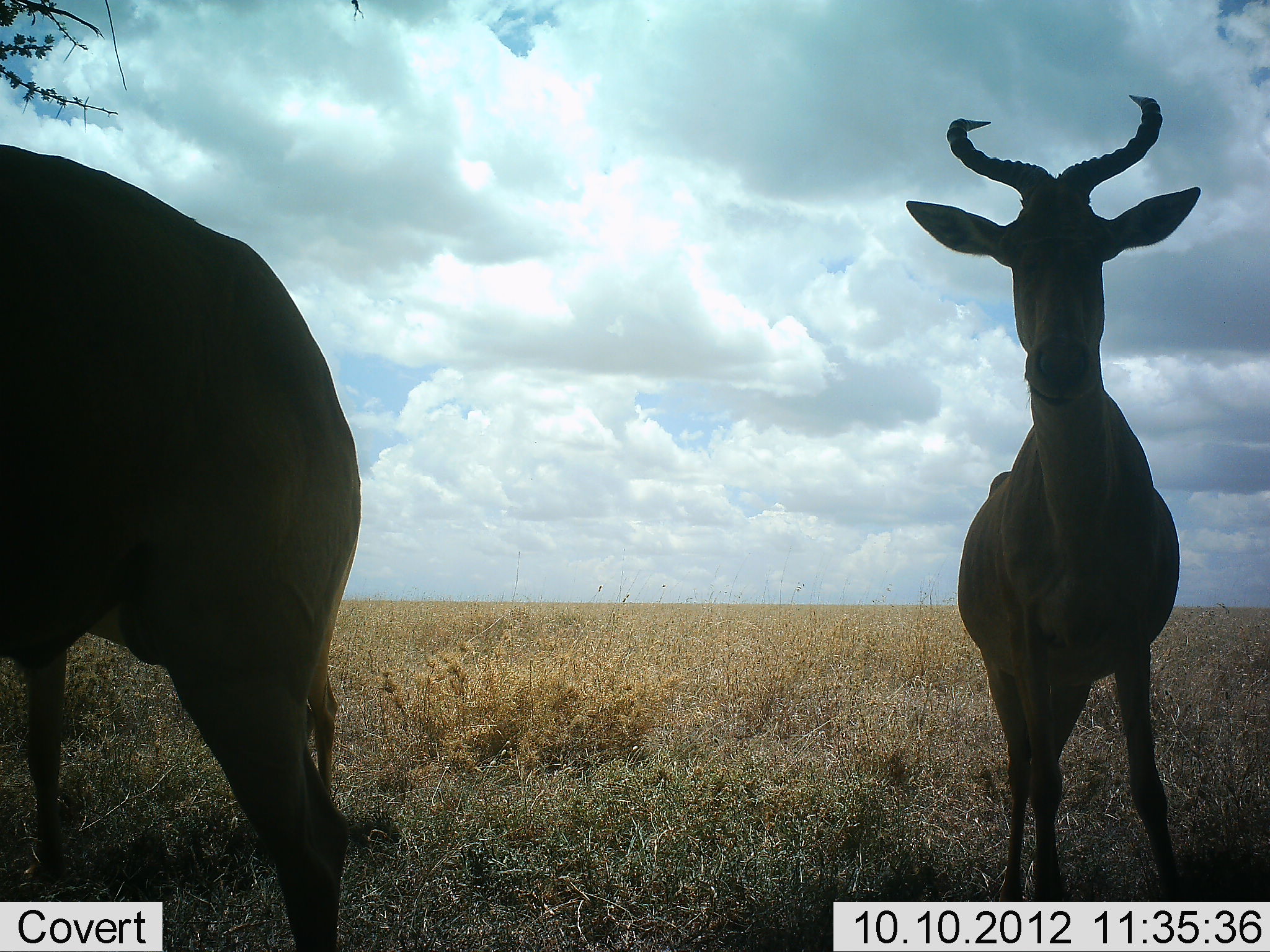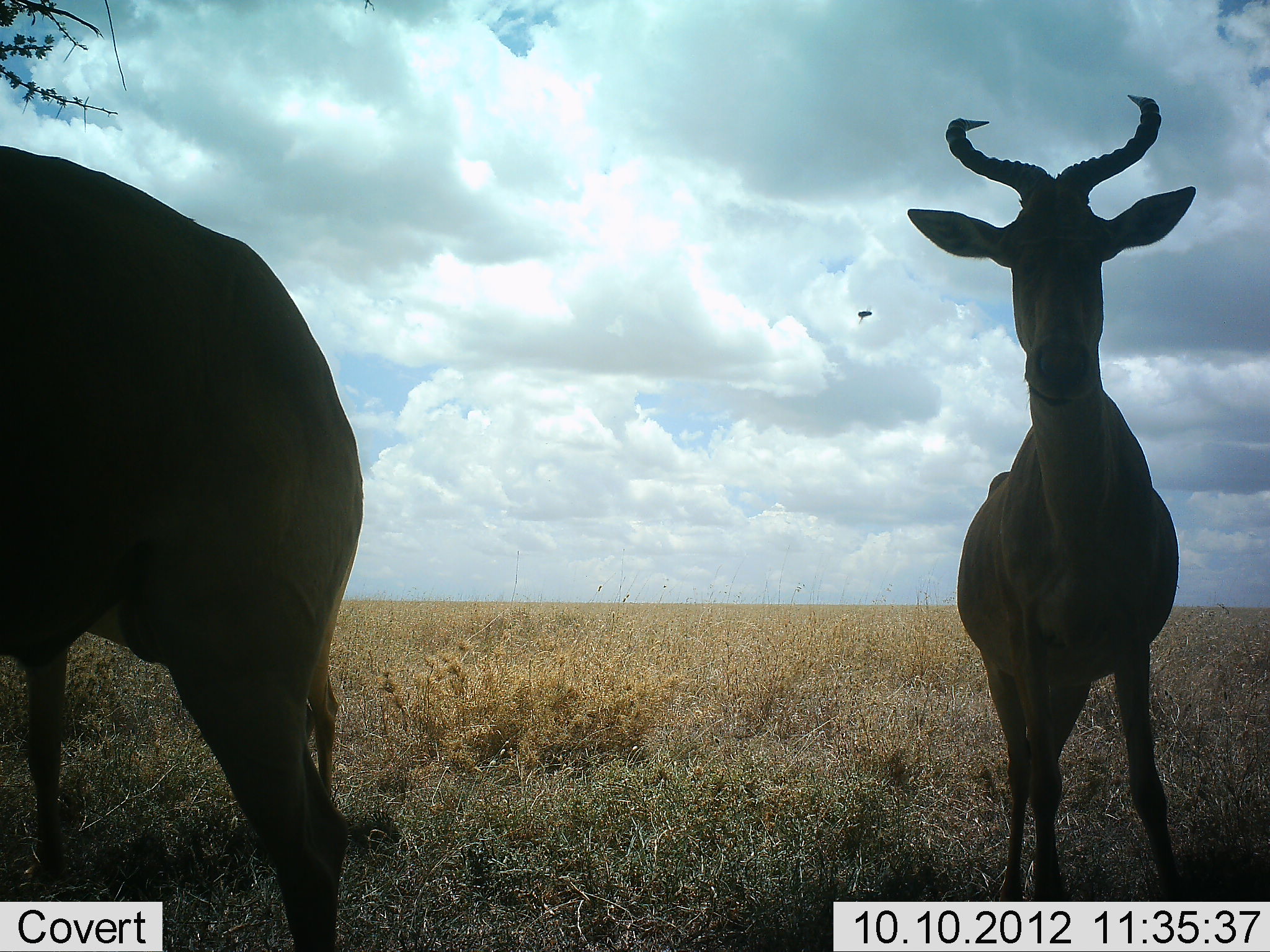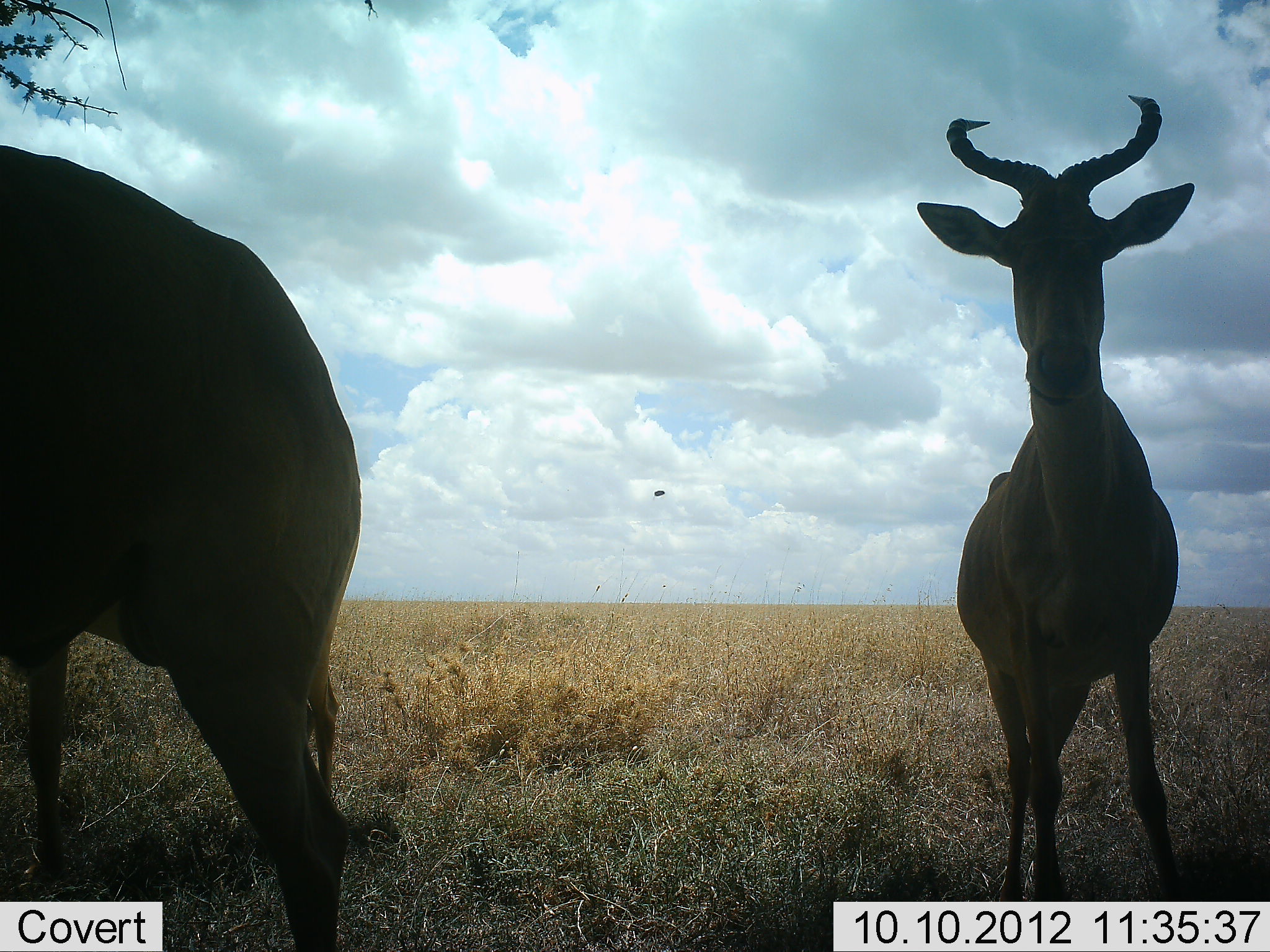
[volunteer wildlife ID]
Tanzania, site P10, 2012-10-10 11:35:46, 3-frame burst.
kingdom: Animalia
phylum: Chordata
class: Mammalia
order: Artiodactyla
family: Bovidae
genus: Alcelaphus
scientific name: Alcelaphus buselaphus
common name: hartebeest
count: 2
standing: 100%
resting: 0%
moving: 0%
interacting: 0%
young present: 0%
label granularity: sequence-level